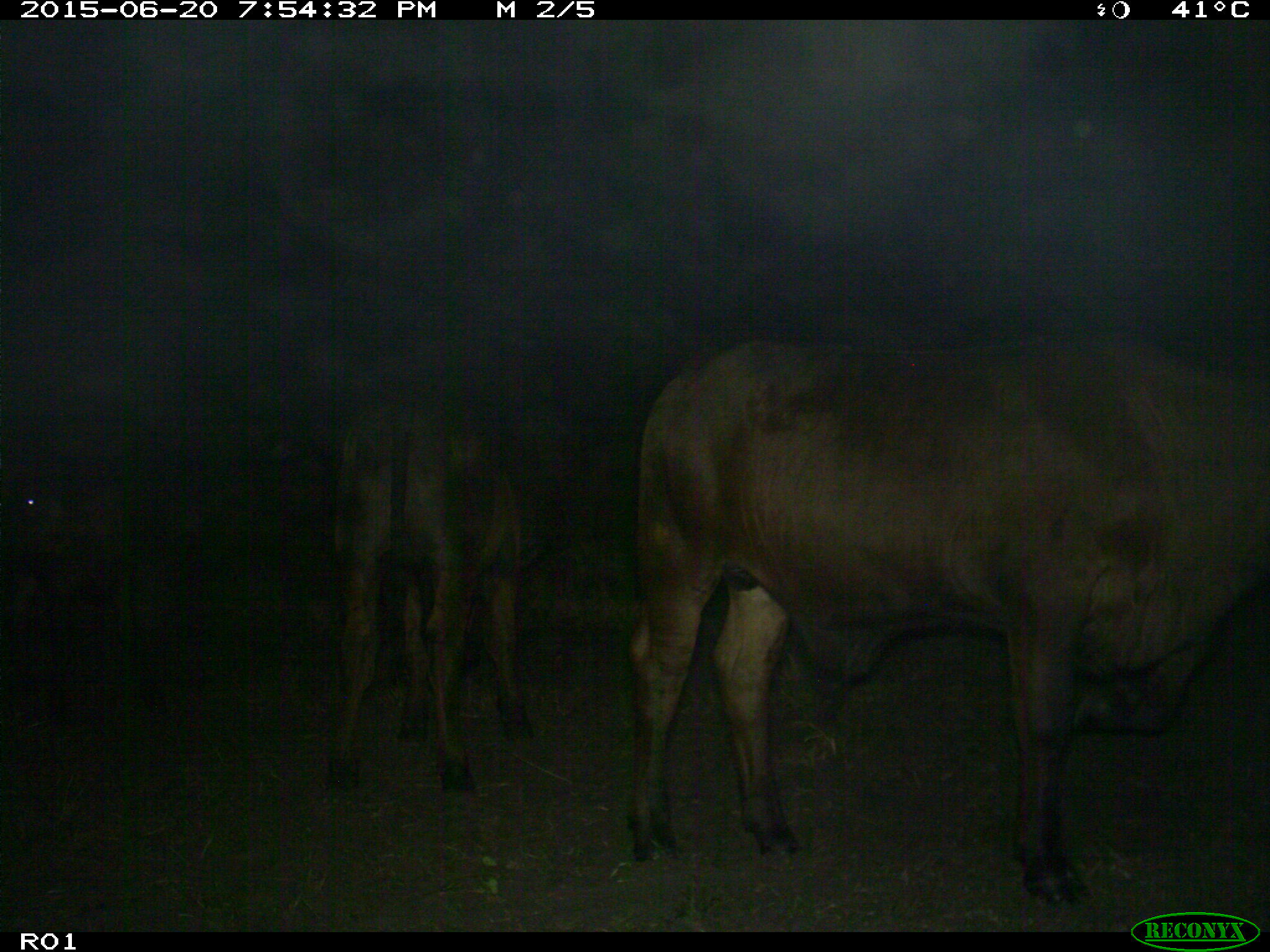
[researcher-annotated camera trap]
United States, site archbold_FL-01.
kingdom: Animalia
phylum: Chordata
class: Mammalia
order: Artiodactyla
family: Bovidae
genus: Bos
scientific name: Bos taurus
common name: domestic cow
Bos taurus (domestic cow).